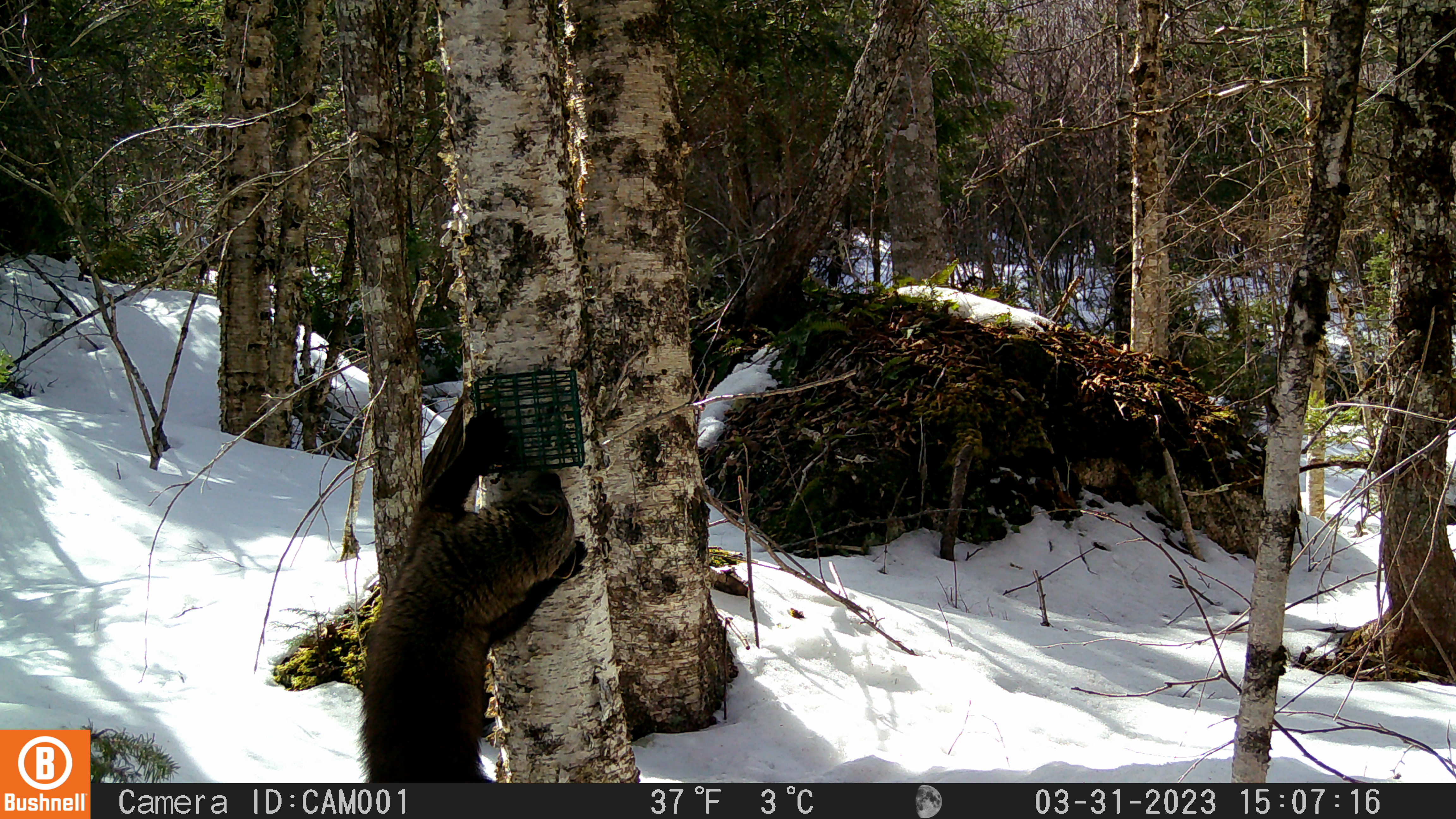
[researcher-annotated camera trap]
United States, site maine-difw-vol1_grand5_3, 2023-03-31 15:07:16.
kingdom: Animalia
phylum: Chordata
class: Mammalia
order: Carnivora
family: Mustelidae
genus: Pekania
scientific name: Pekania pennanti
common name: fisher